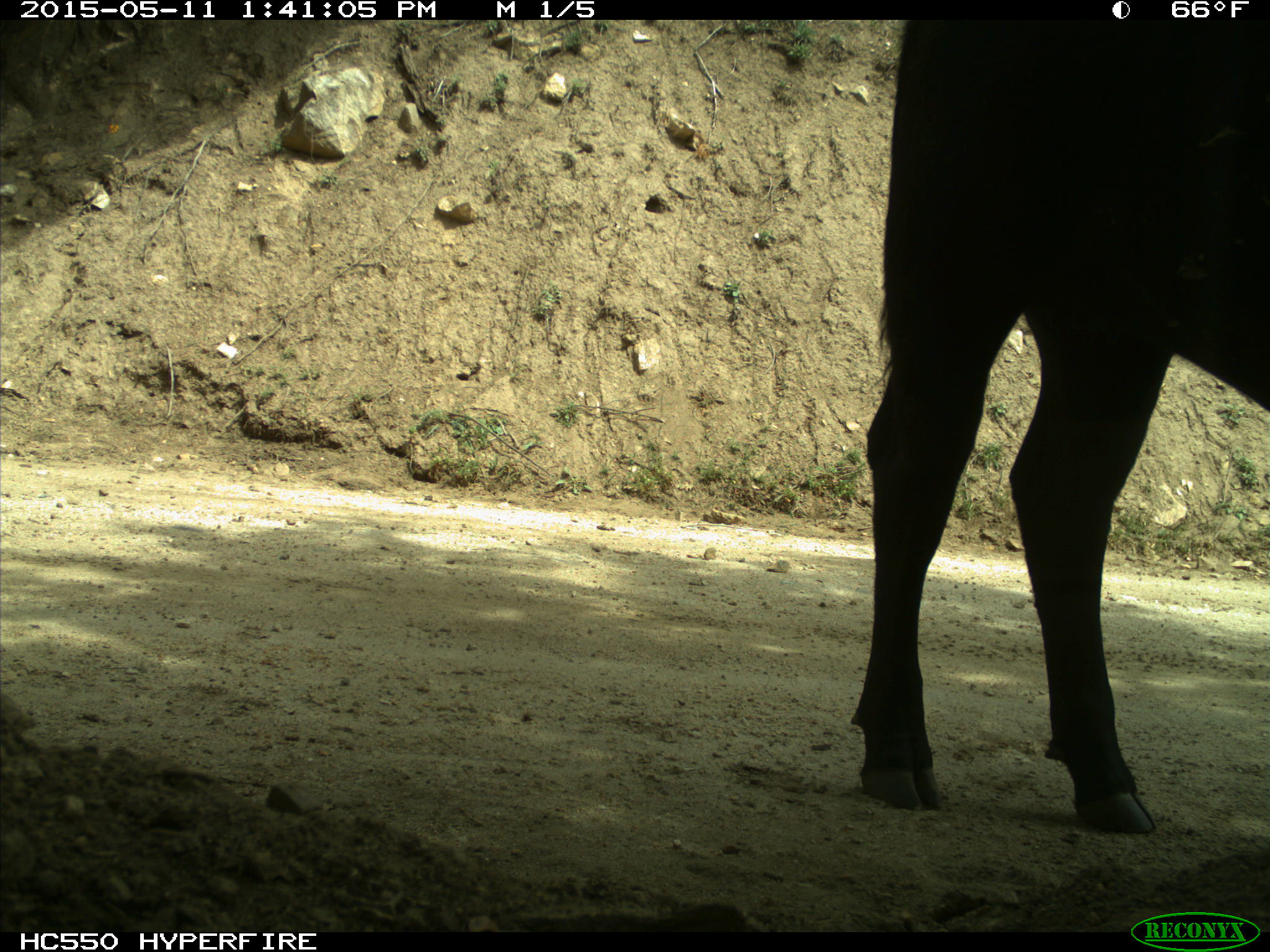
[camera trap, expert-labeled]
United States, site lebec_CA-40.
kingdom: Animalia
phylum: Chordata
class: Mammalia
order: Artiodactyla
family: Bovidae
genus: Bos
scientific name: Bos taurus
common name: domestic cow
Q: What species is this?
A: Bos taurus (domestic cow).